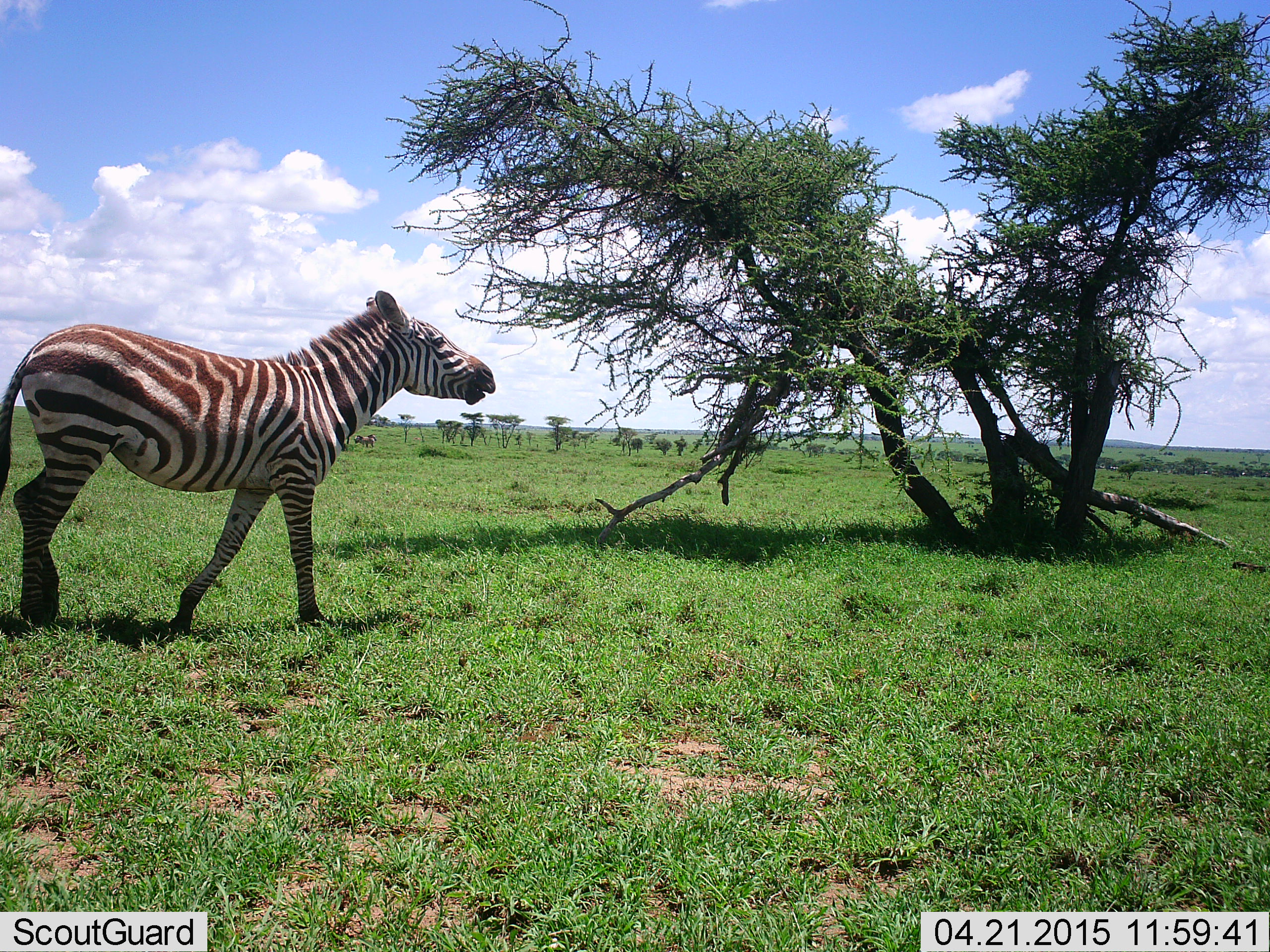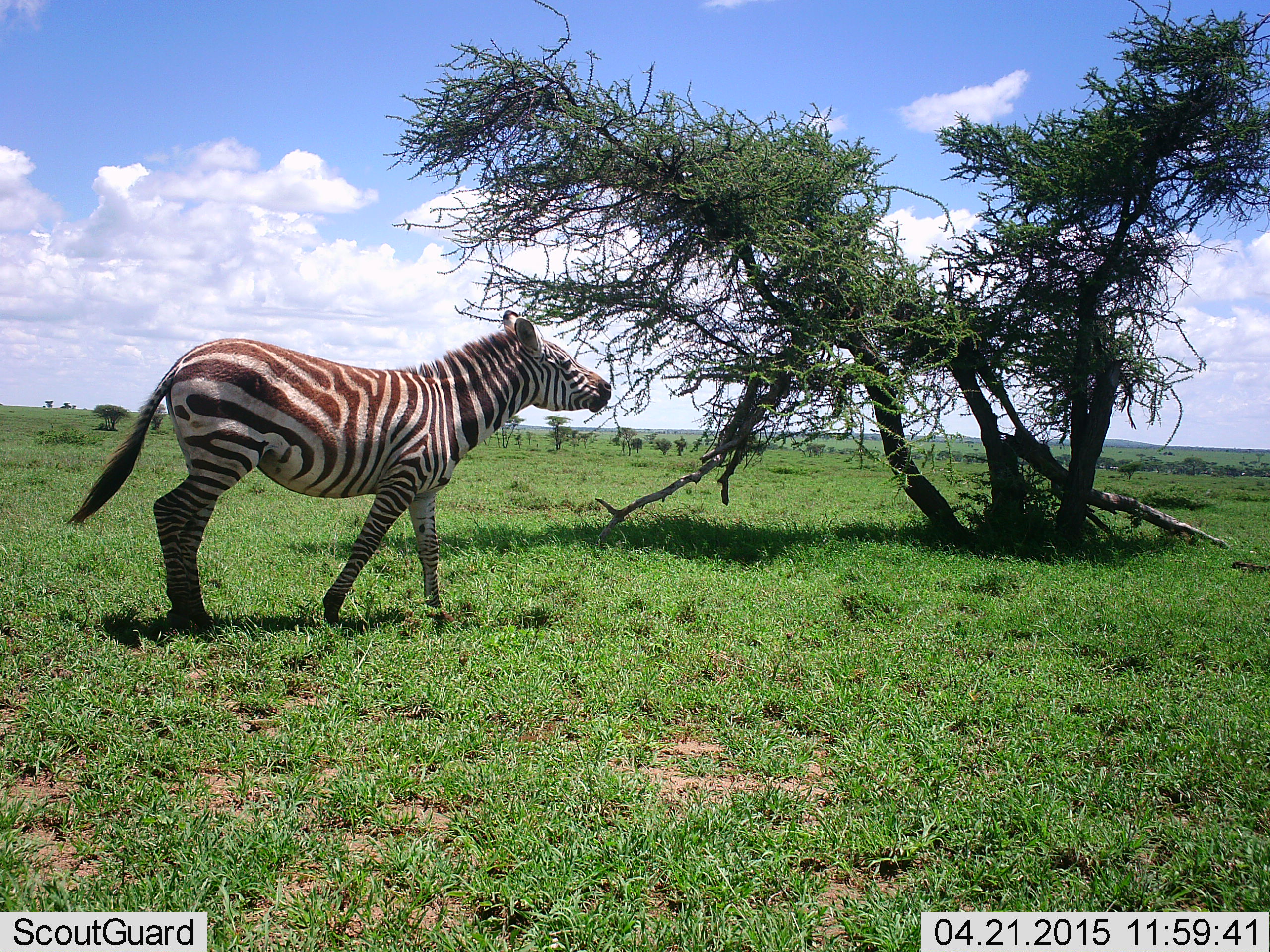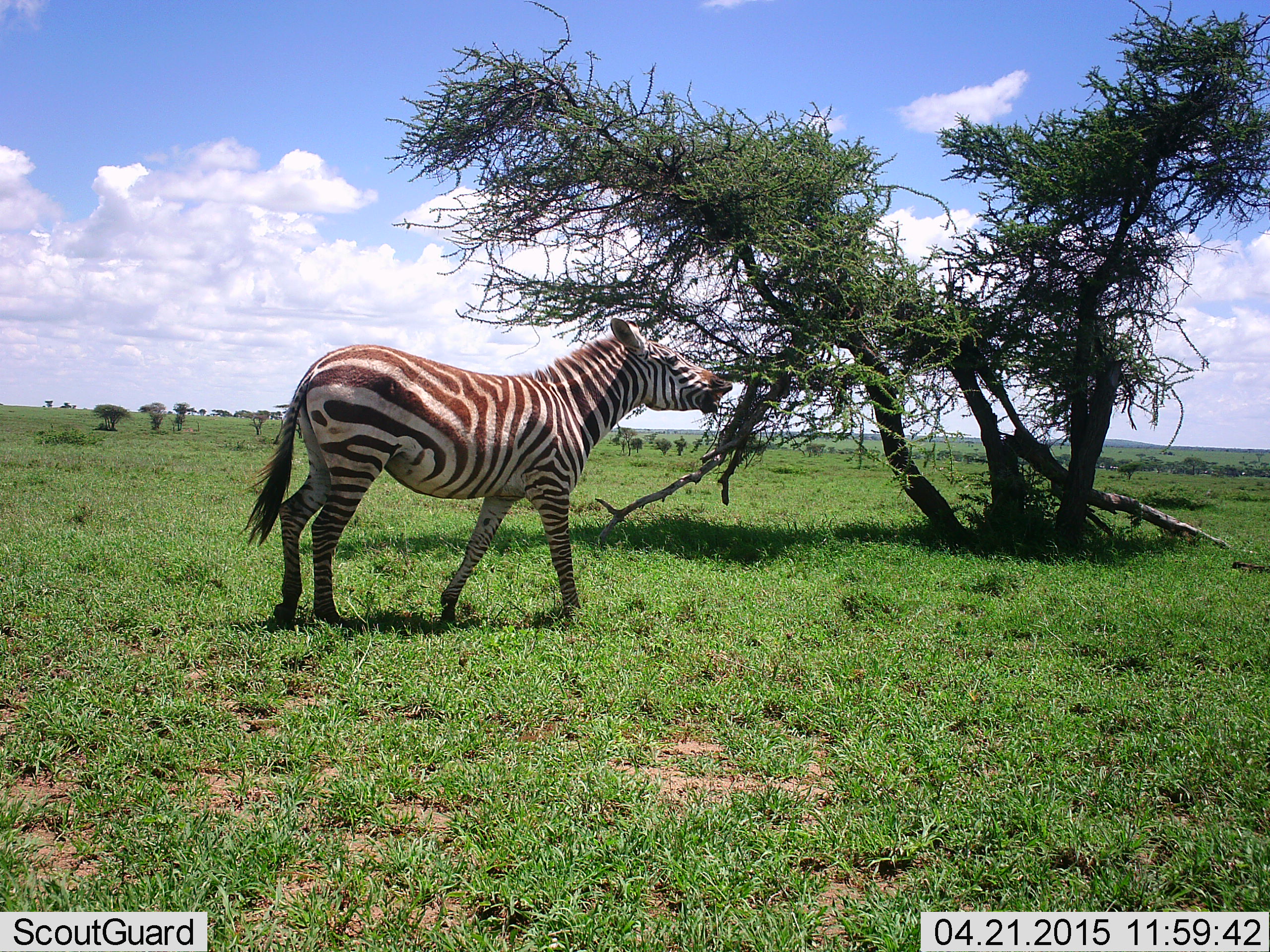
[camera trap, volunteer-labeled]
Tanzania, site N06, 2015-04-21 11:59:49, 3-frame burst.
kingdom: Animalia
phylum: Chordata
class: Mammalia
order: Perissodactyla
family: Equidae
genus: Equus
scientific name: Equus quagga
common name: plains zebra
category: zebra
Zebra (plains zebra) (Equus quagga), count 1. Behavior (volunteer vote fractions): standing 0%, resting 0%, moving 90%, interacting 0%. Young present (vote fraction): 0%. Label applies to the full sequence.